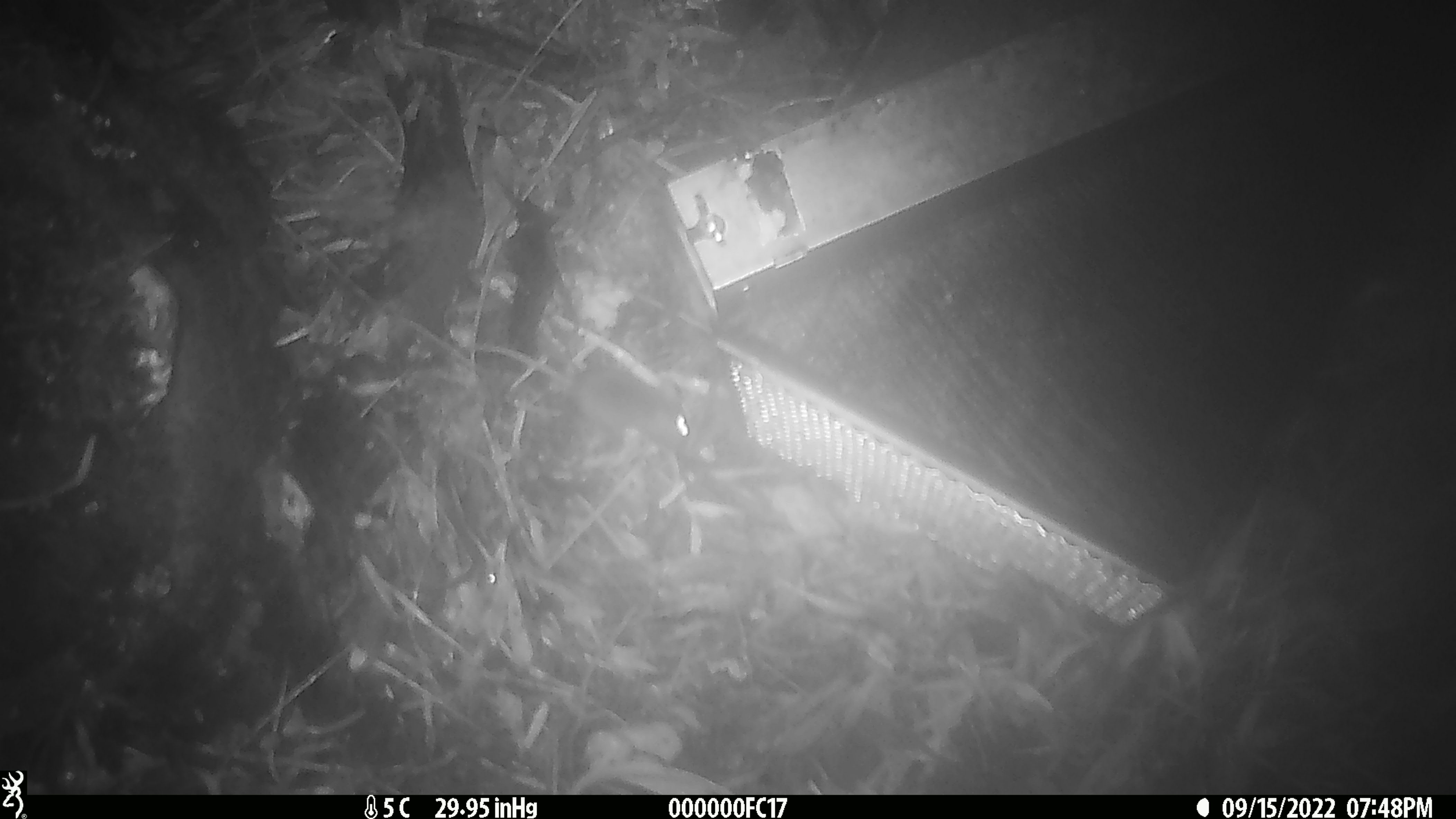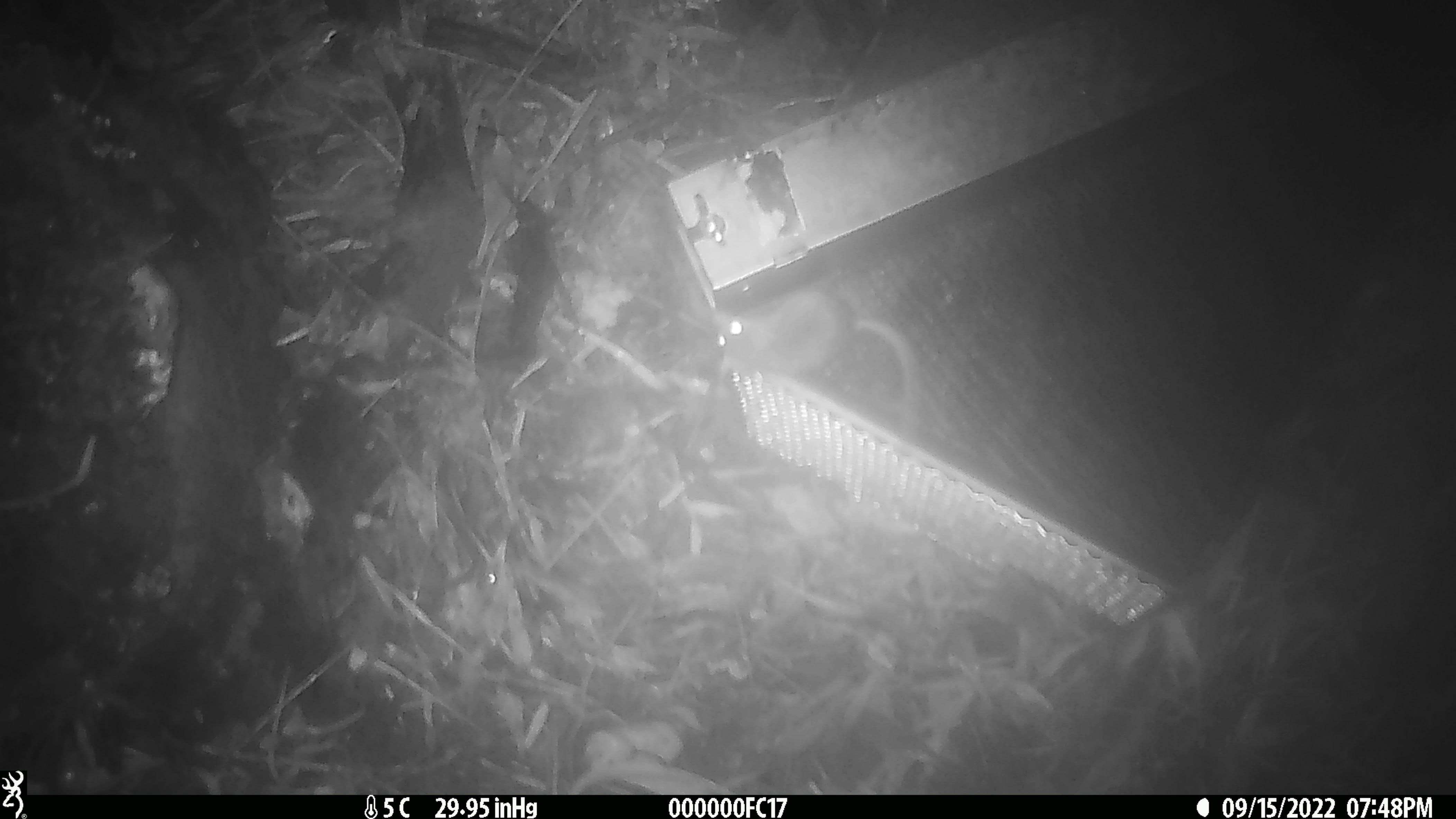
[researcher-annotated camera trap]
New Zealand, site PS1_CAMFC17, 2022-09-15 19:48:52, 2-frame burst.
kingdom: Animalia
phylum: Chordata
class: Mammalia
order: Rodentia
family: Muridae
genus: Mus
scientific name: Mus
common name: mouse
Mouse (Mus).